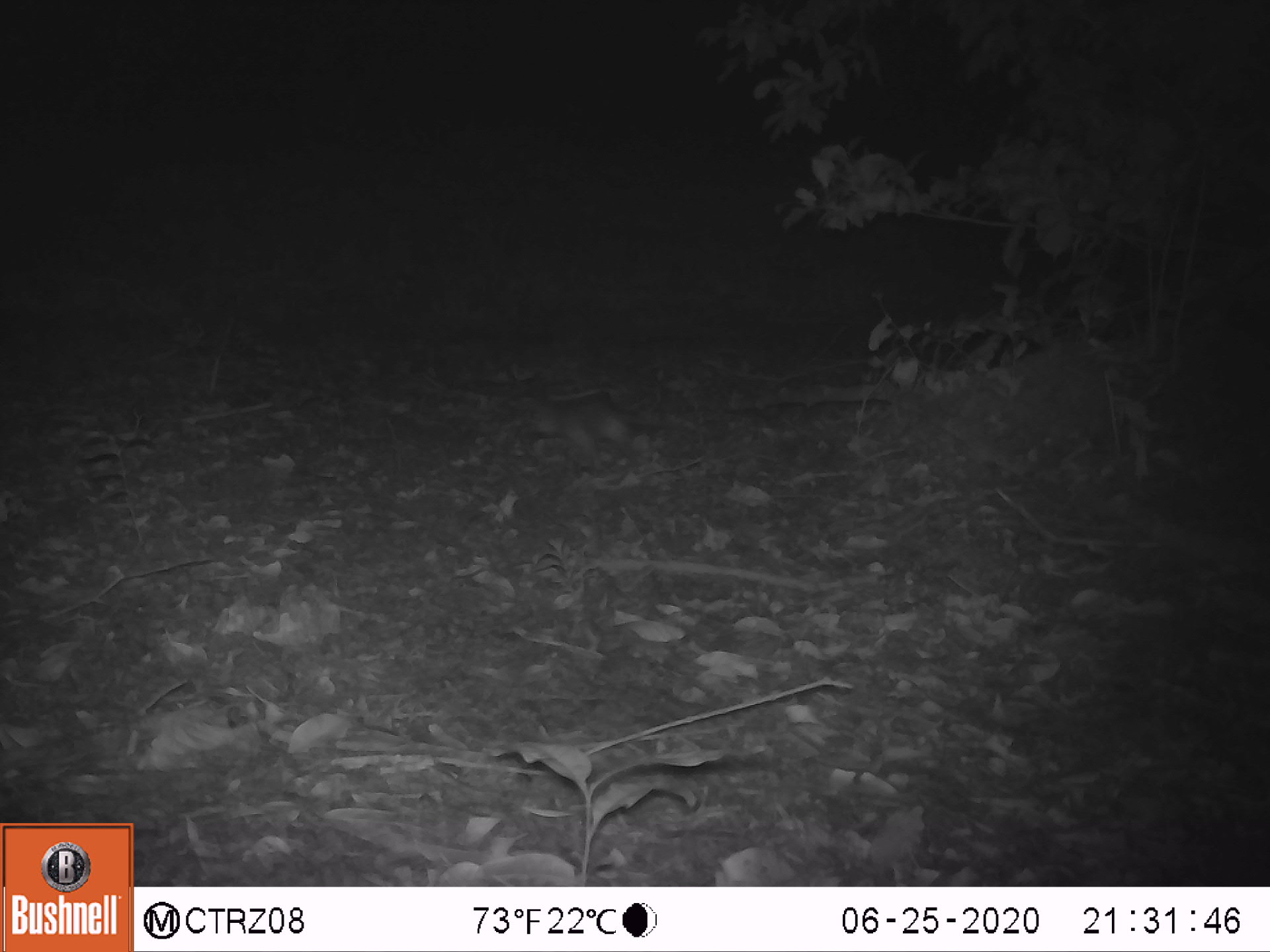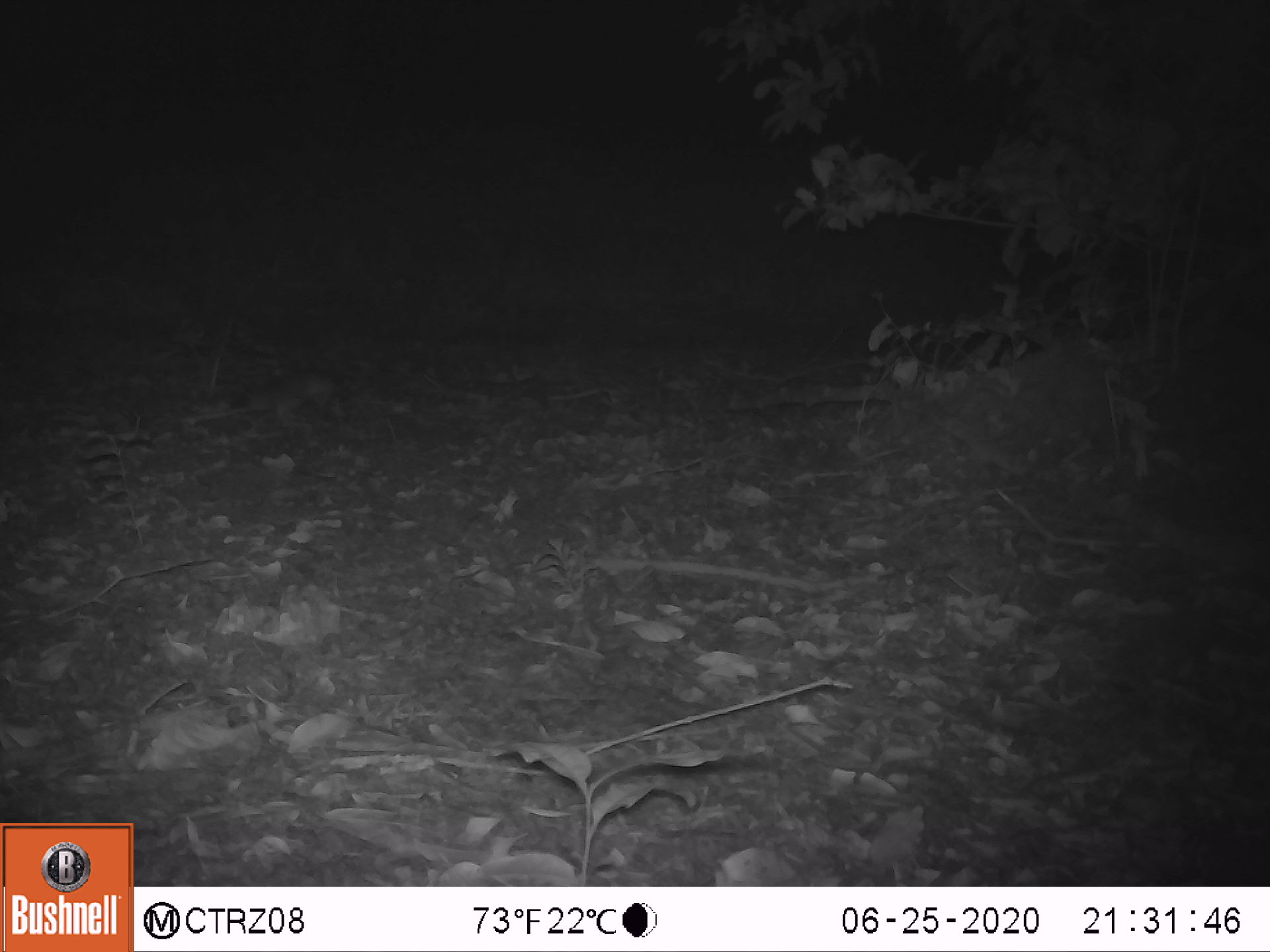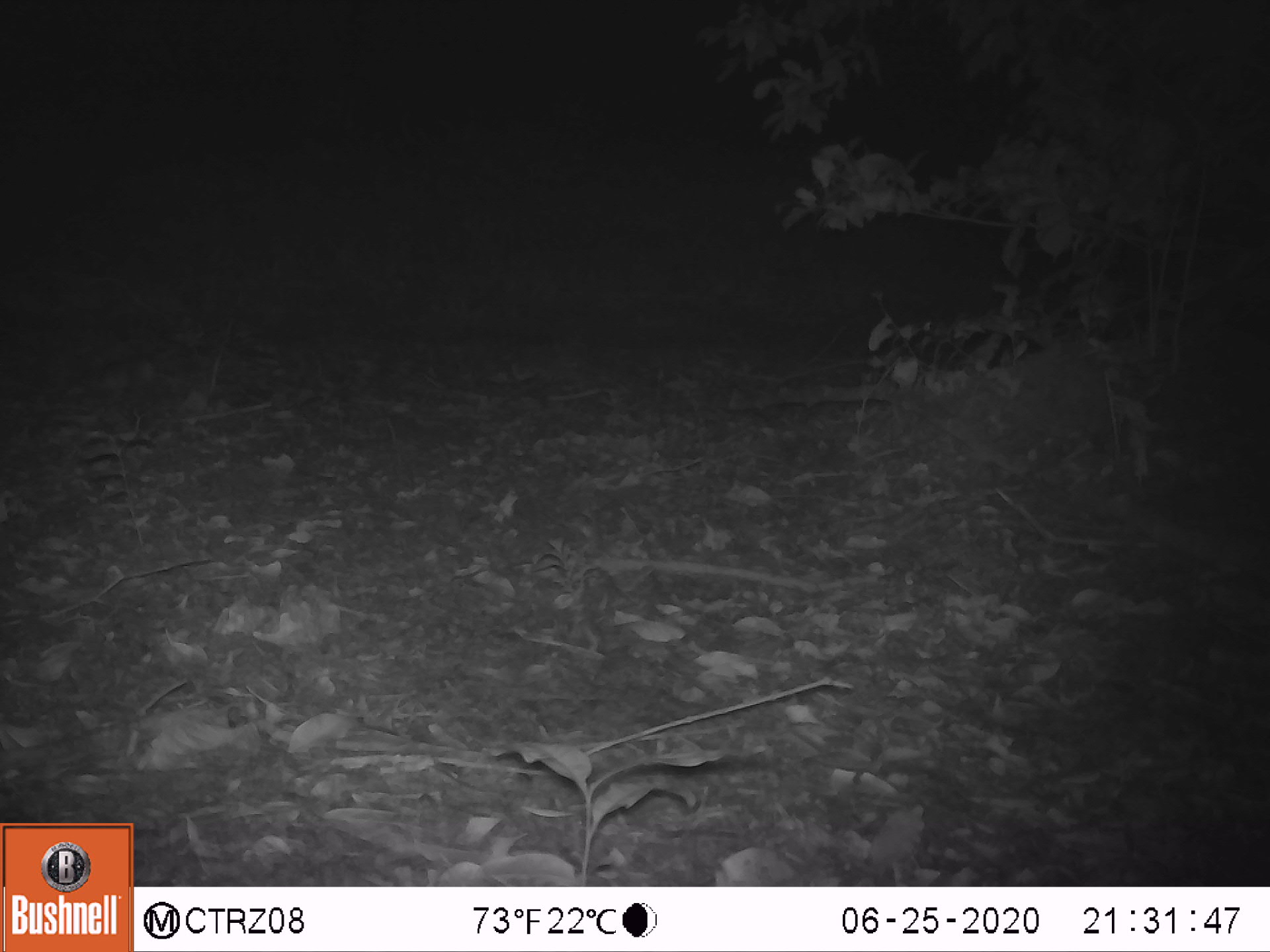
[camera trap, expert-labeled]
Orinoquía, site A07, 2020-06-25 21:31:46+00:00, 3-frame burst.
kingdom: Animalia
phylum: Chordata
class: Mammalia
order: Rodentia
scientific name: Rodentia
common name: rodent